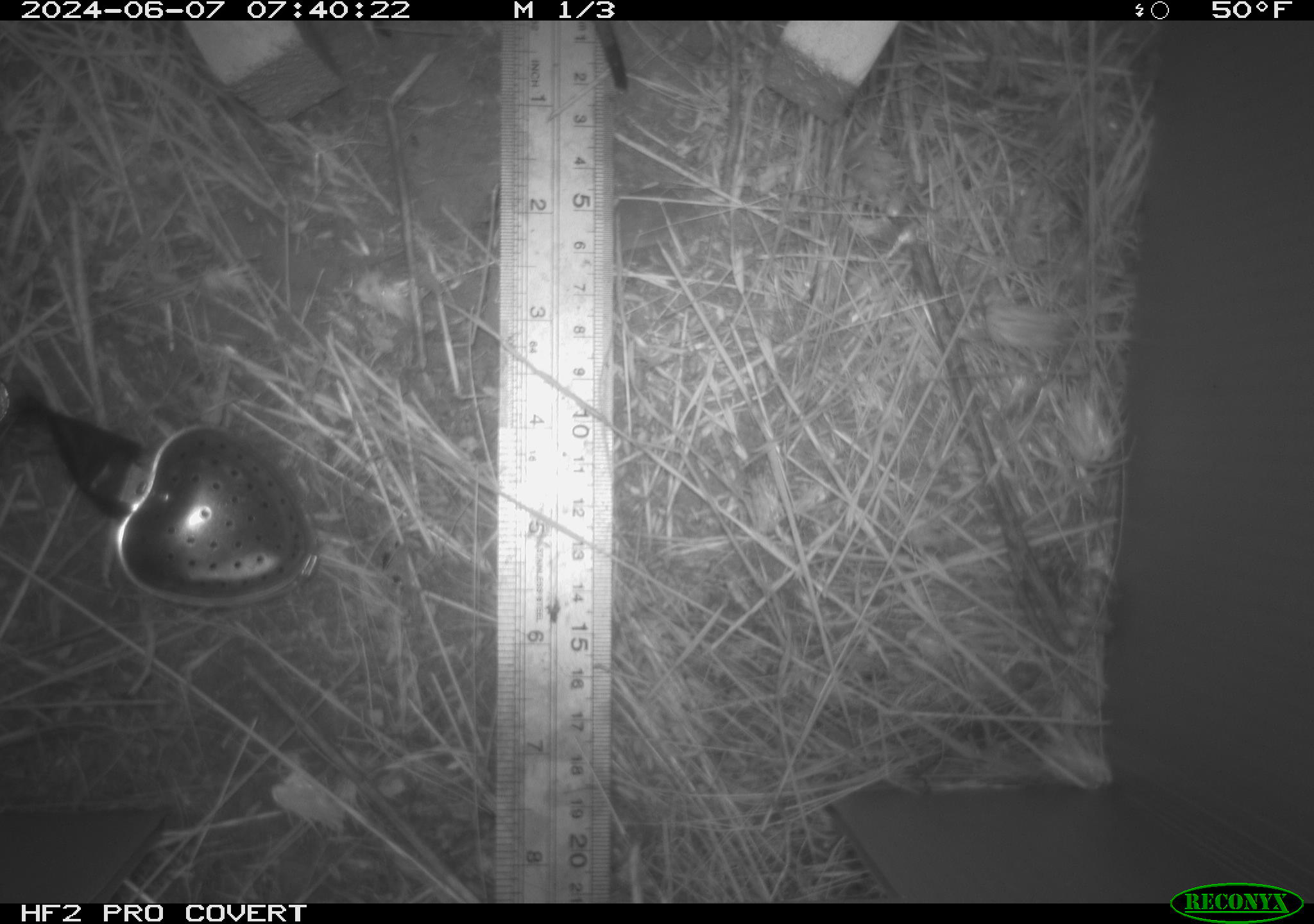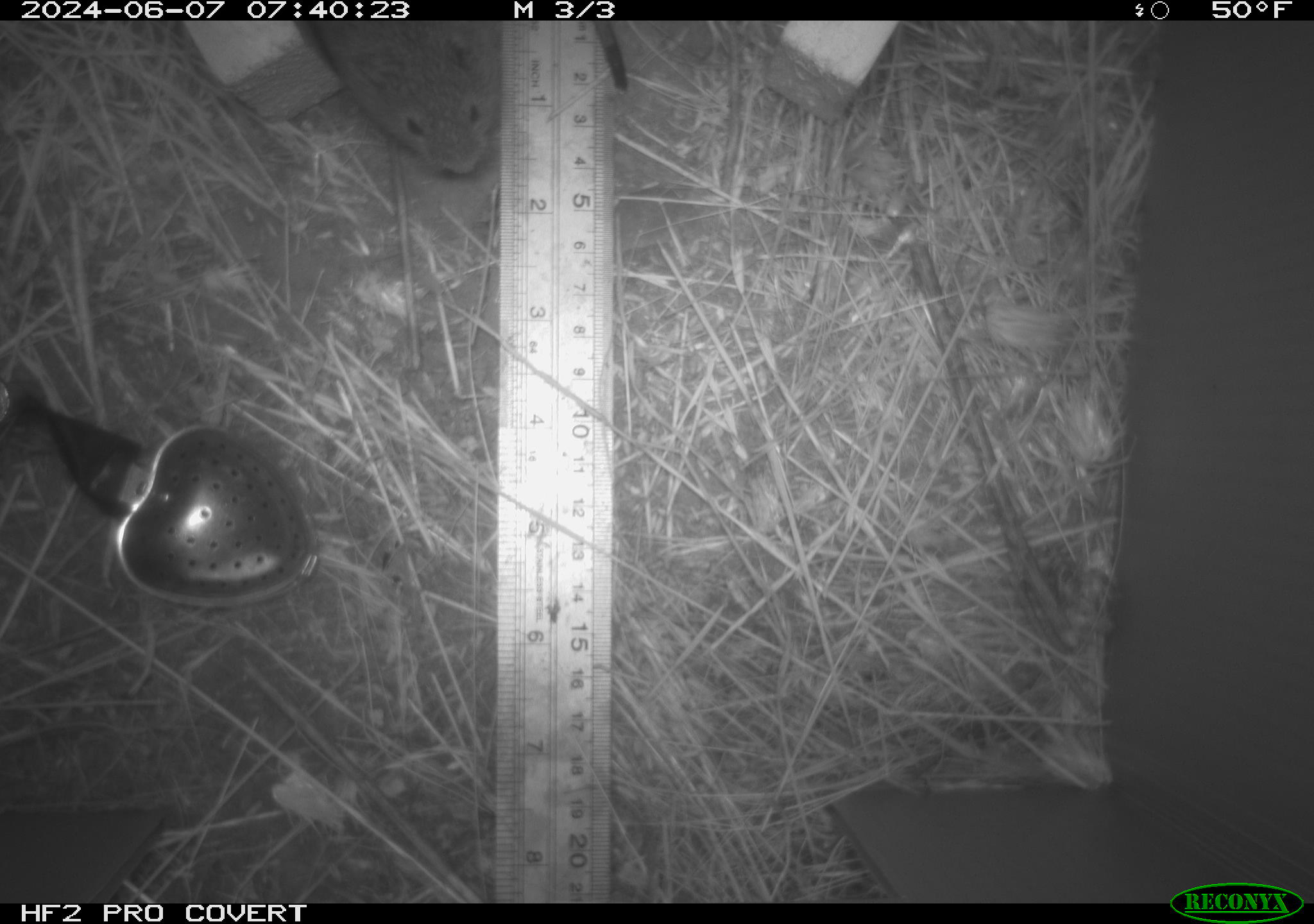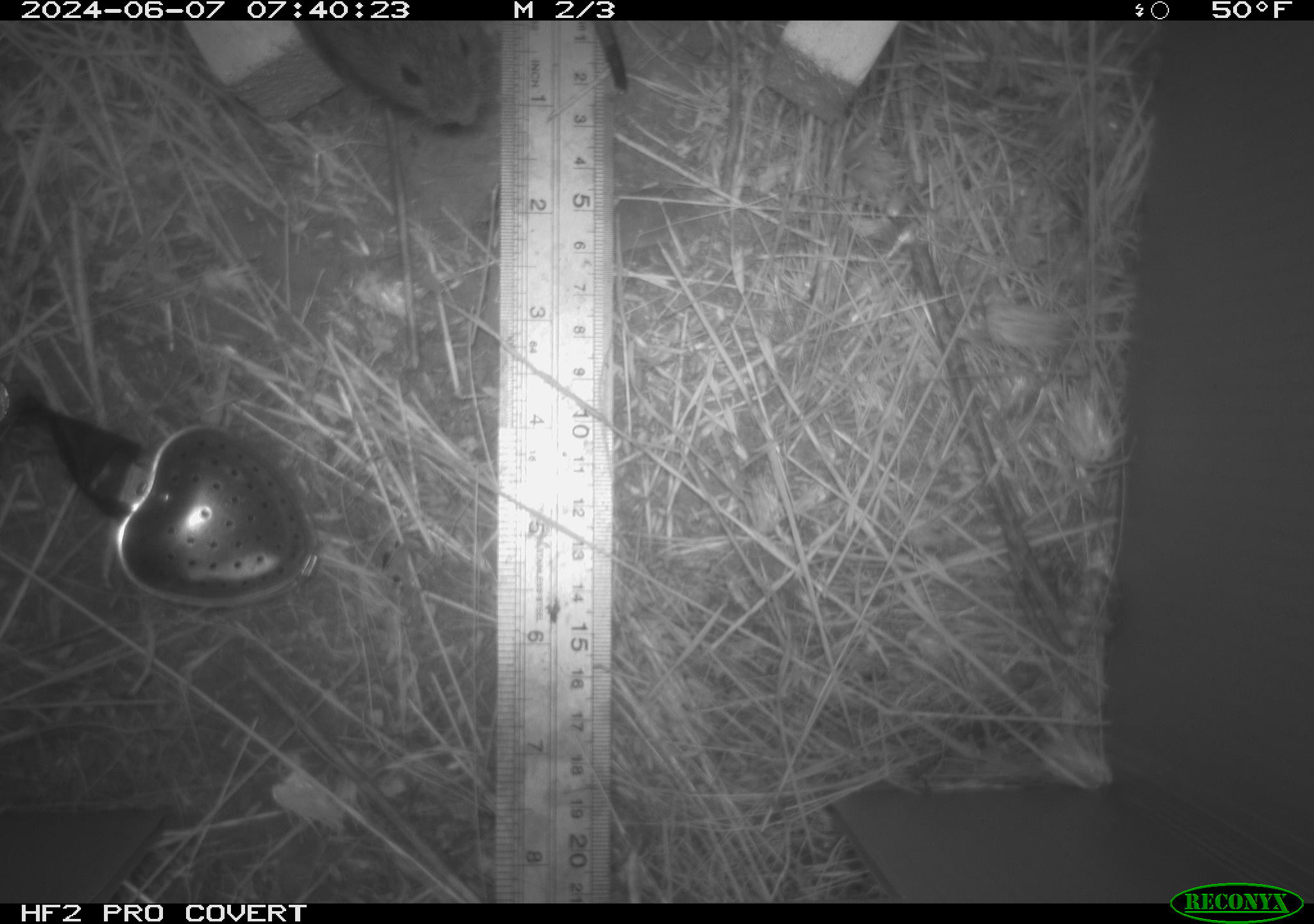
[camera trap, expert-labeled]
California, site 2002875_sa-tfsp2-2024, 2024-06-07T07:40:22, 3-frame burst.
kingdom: Animalia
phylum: Chordata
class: Mammalia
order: Rodentia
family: Cricetidae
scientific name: Arvicolinae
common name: voles, lemmings, and muskrats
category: arvicolinae subfamily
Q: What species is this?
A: Arvicolinae subfamily (voles, lemmings, and muskrats) (Arvicolinae).